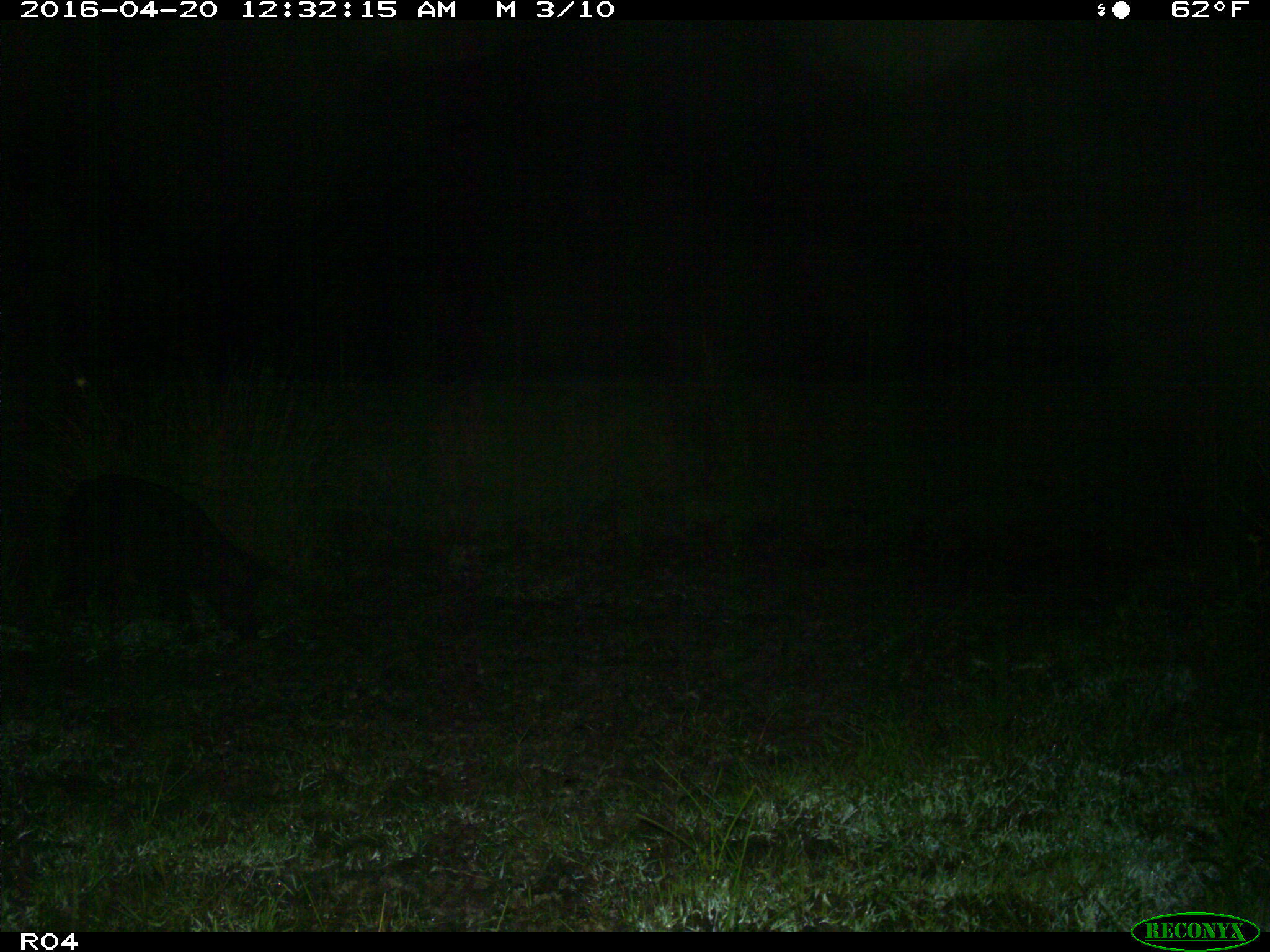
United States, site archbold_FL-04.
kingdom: Animalia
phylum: Chordata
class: Mammalia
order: Artiodactyla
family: Suidae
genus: Sus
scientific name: Sus scrofa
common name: wild boar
Sus scrofa (wild boar).